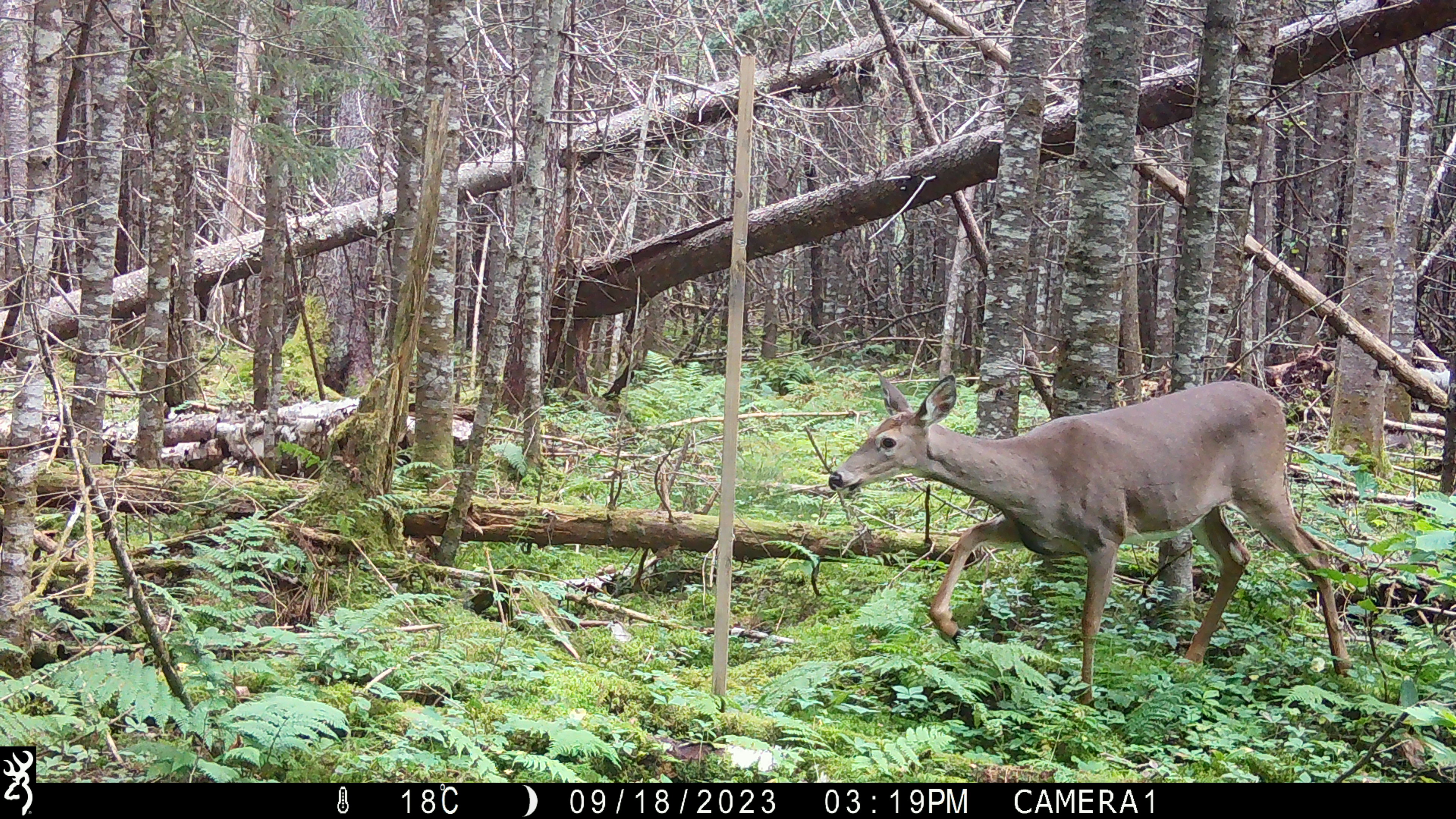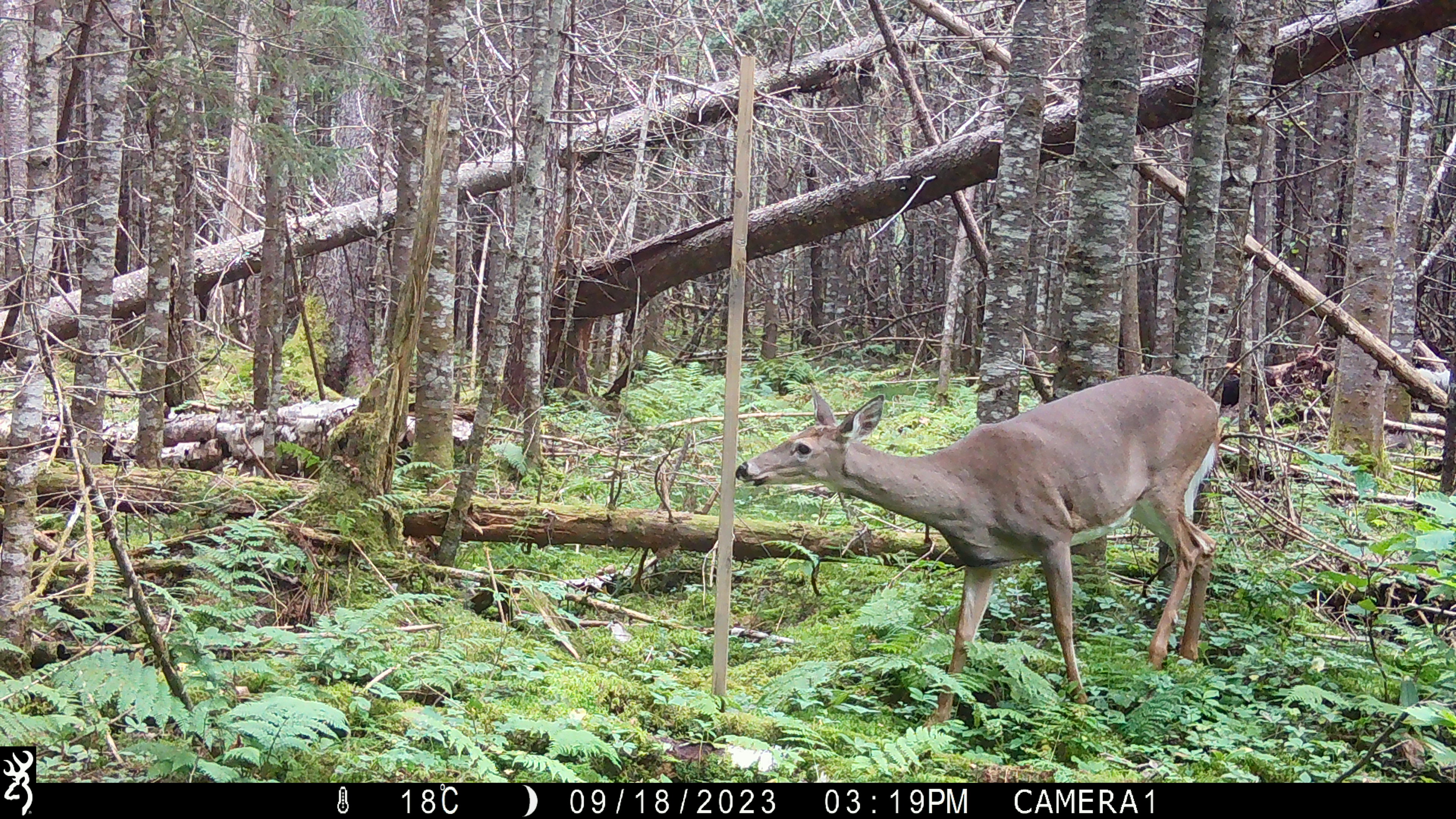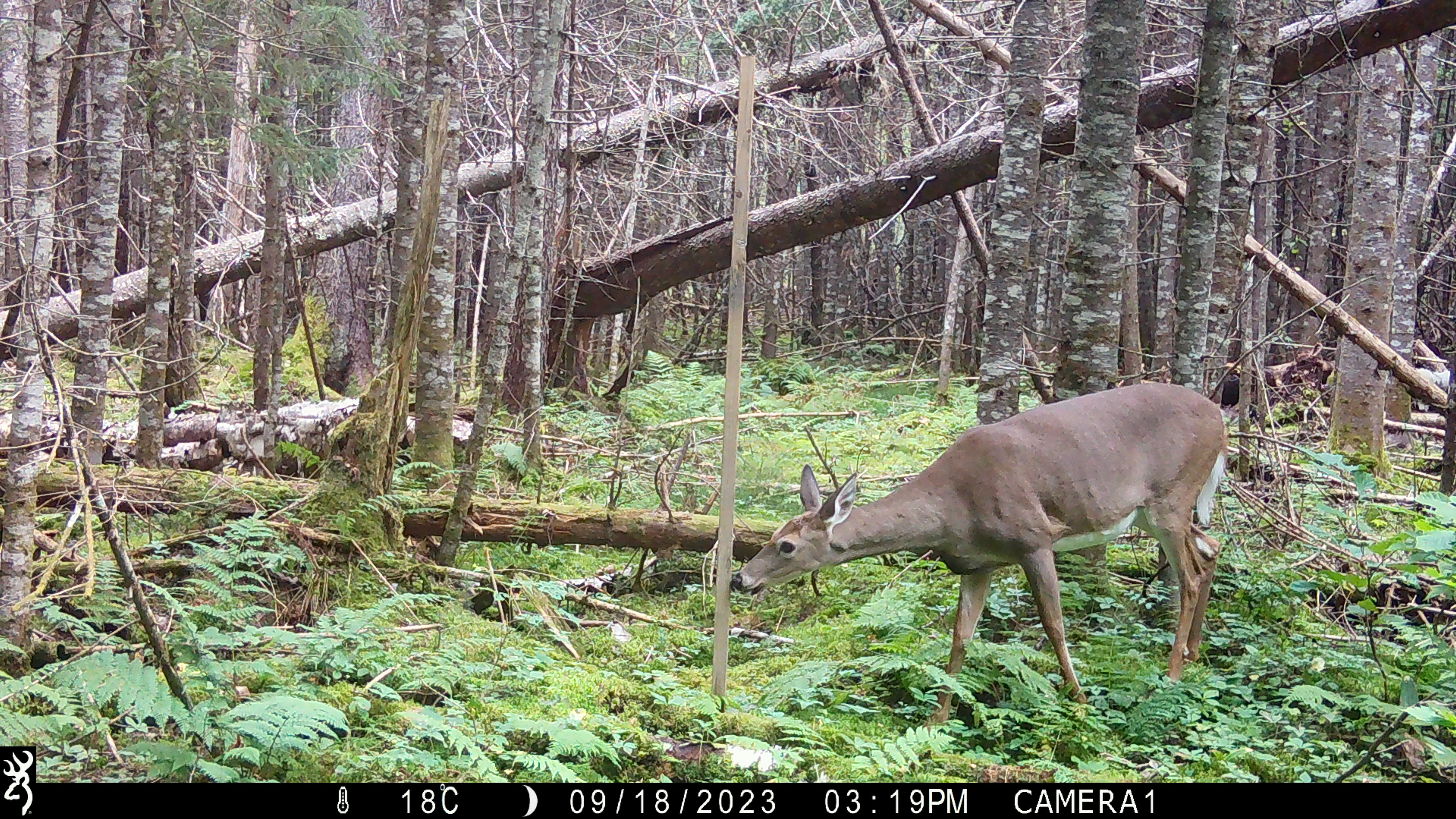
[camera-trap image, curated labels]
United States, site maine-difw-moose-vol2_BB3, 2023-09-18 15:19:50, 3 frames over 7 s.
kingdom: Animalia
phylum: Chordata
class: Mammalia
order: Artiodactyla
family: Cervidae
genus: Odocoileus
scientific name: Odocoileus virginianus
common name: white-tailed deer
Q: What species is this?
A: White-tailed deer (Odocoileus virginianus).